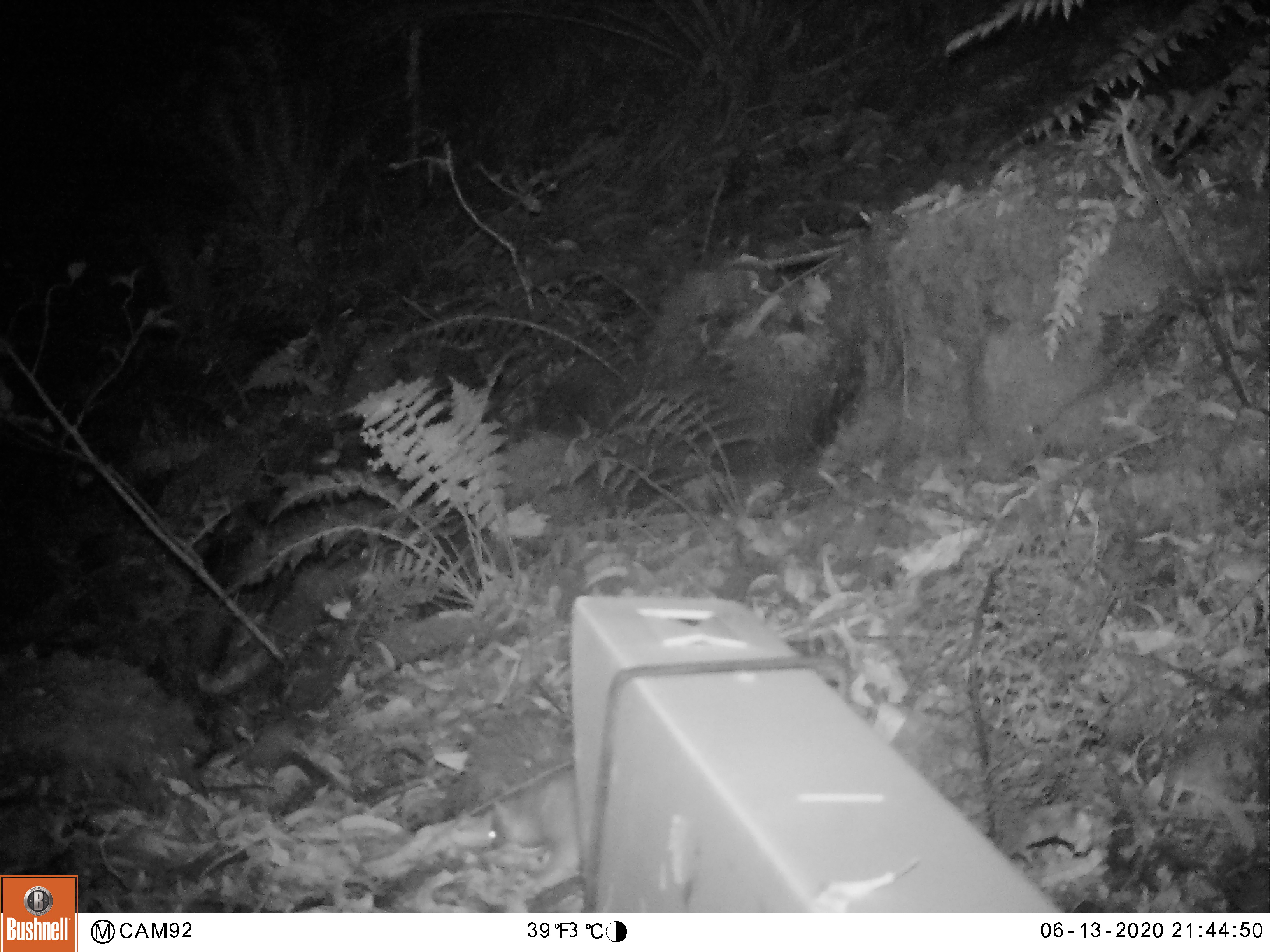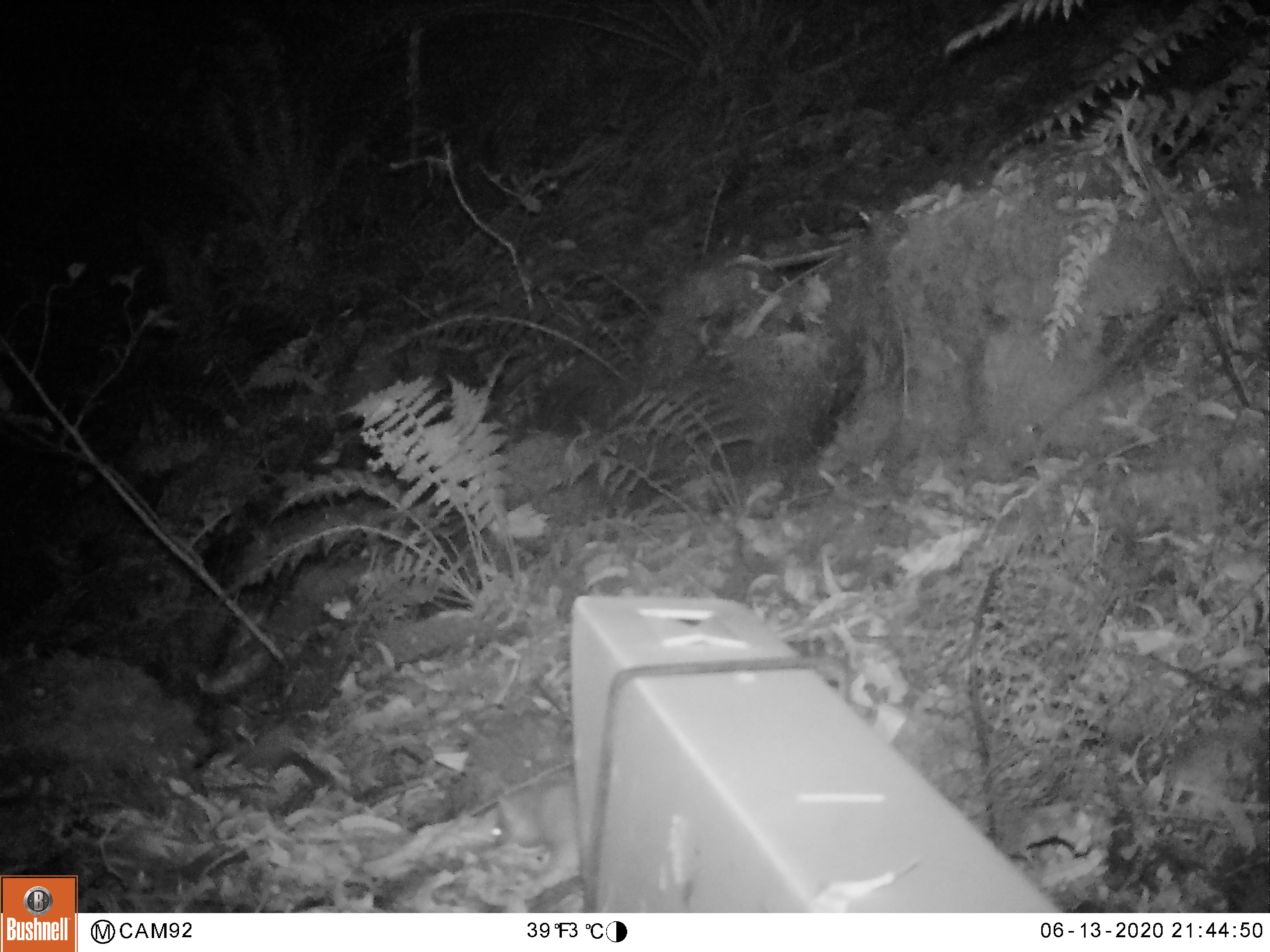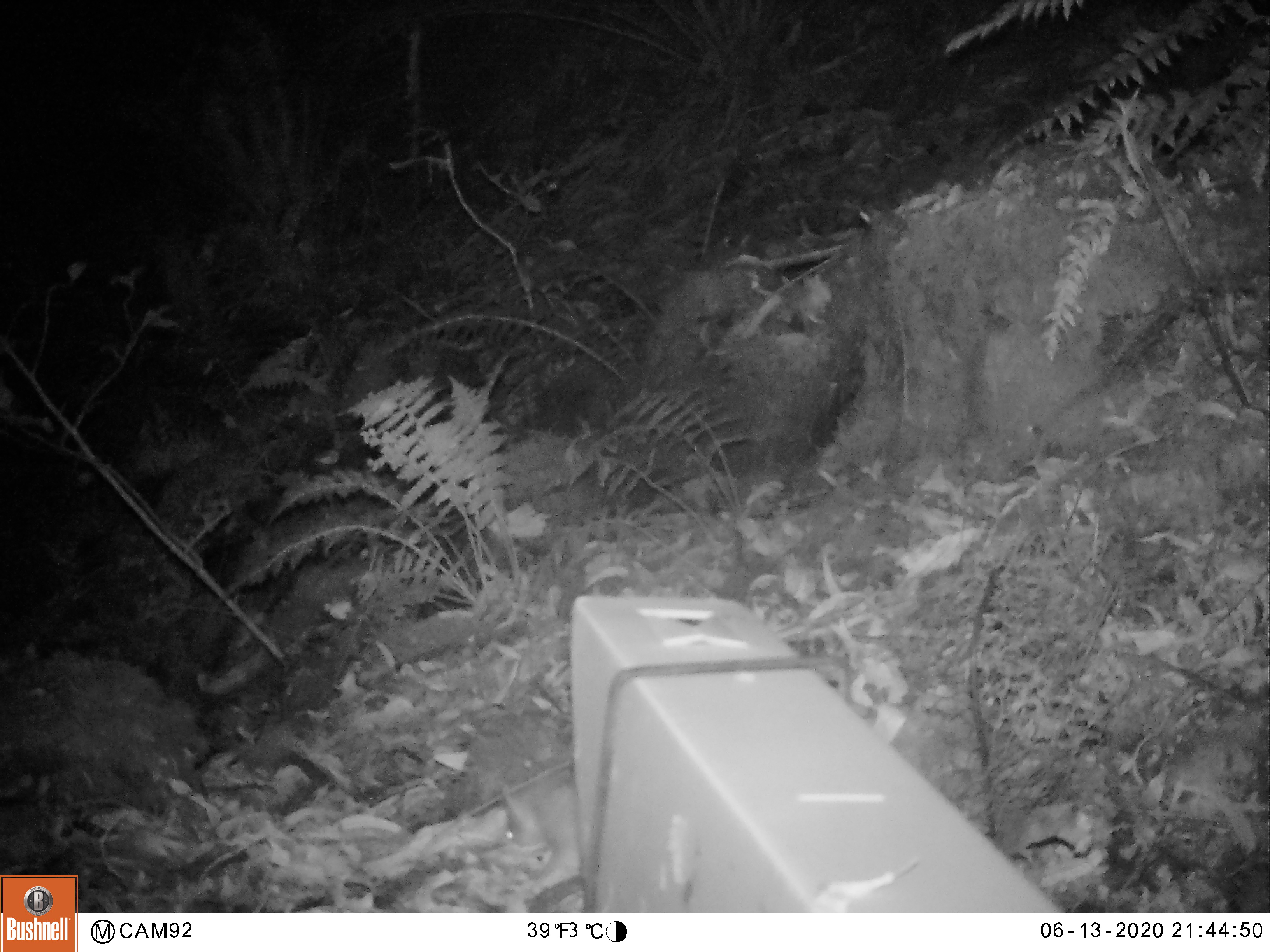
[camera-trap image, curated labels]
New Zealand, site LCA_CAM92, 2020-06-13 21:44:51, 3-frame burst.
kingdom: Animalia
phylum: Chordata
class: Mammalia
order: Carnivora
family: Mustelidae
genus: Mustela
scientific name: Mustela erminea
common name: stoat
Stoat (Mustela erminea).